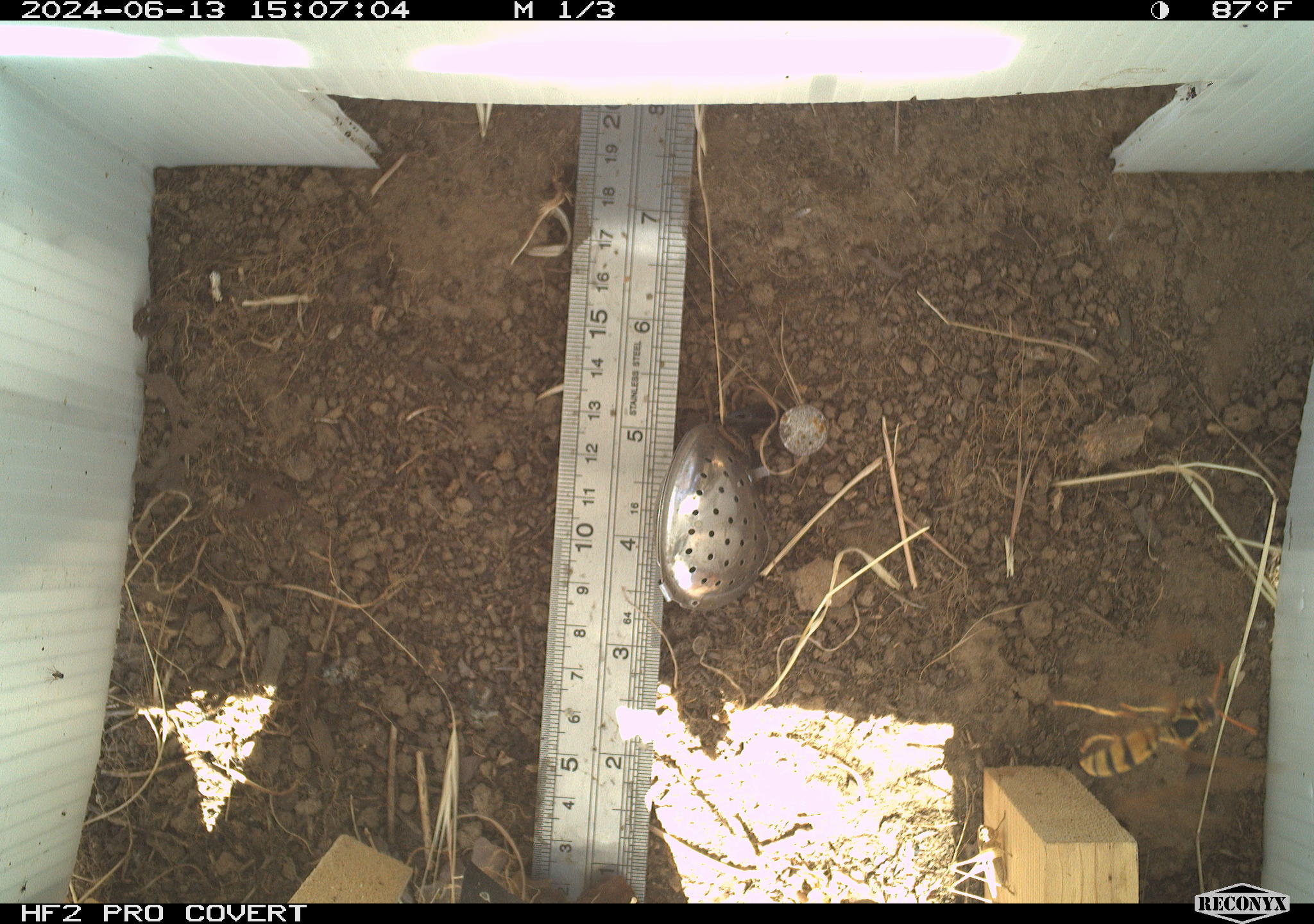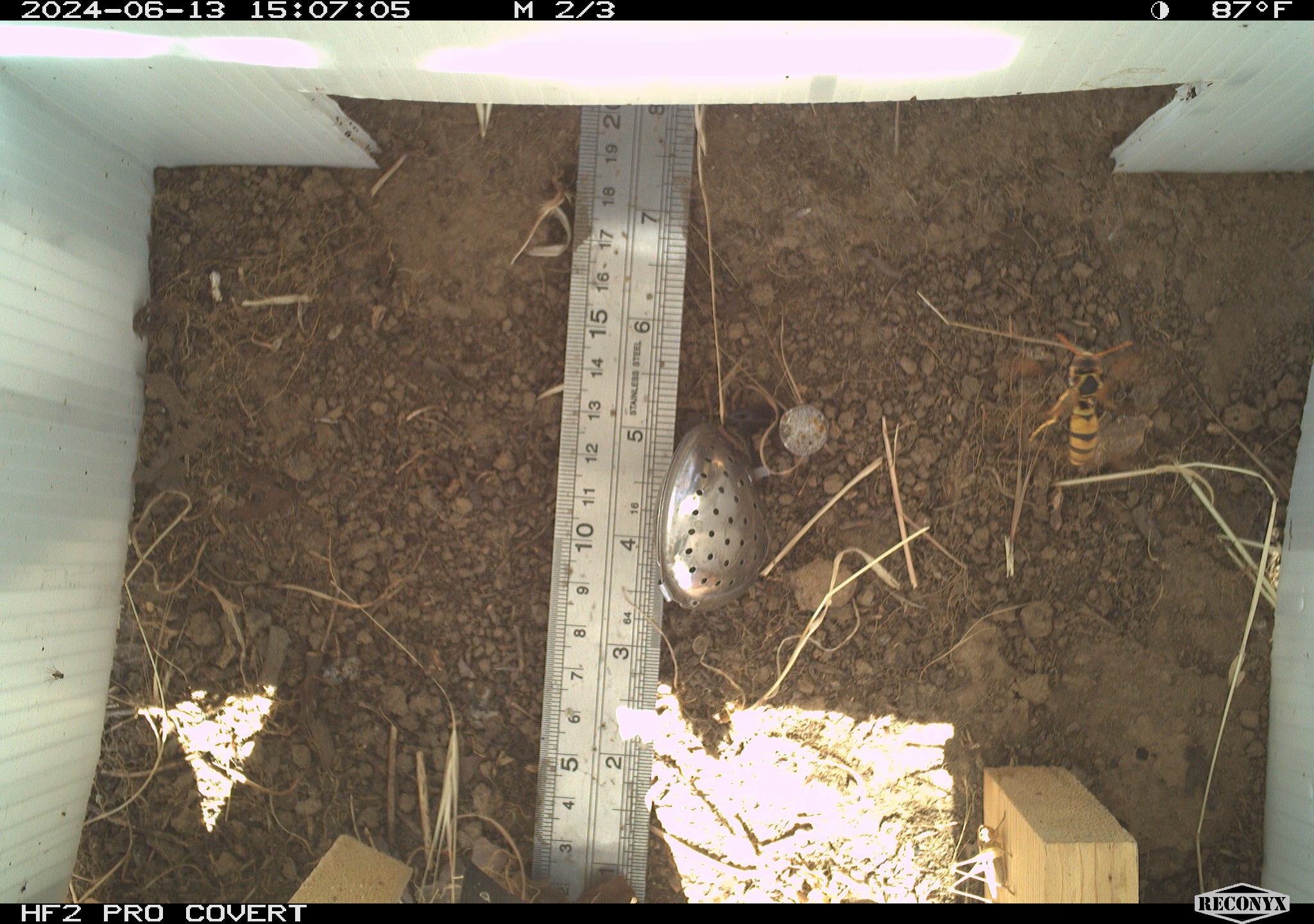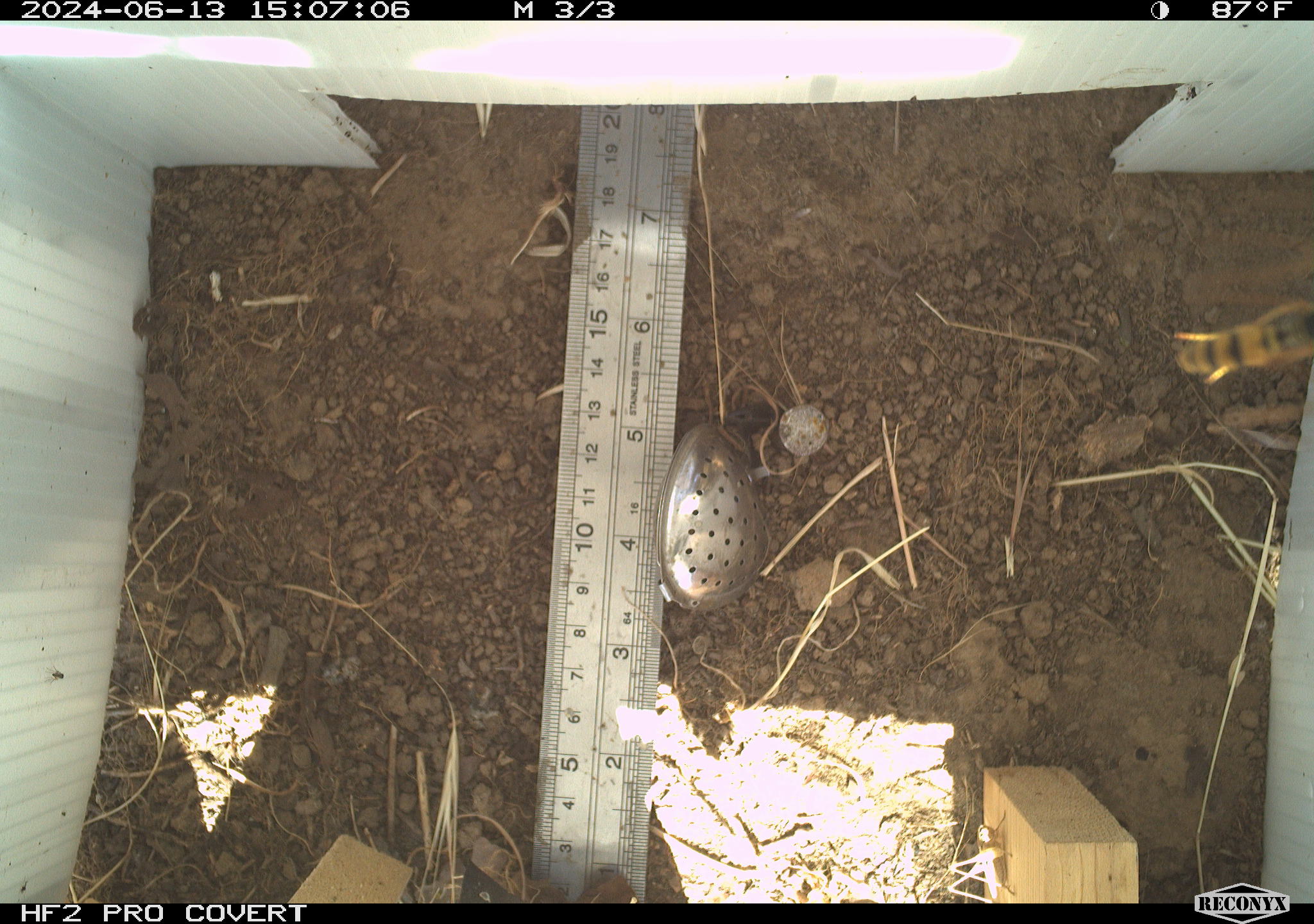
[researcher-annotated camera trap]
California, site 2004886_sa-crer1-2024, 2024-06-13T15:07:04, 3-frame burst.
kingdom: Animalia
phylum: Arthropoda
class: Insecta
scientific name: Insecta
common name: insect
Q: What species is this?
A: Insect (Insecta).